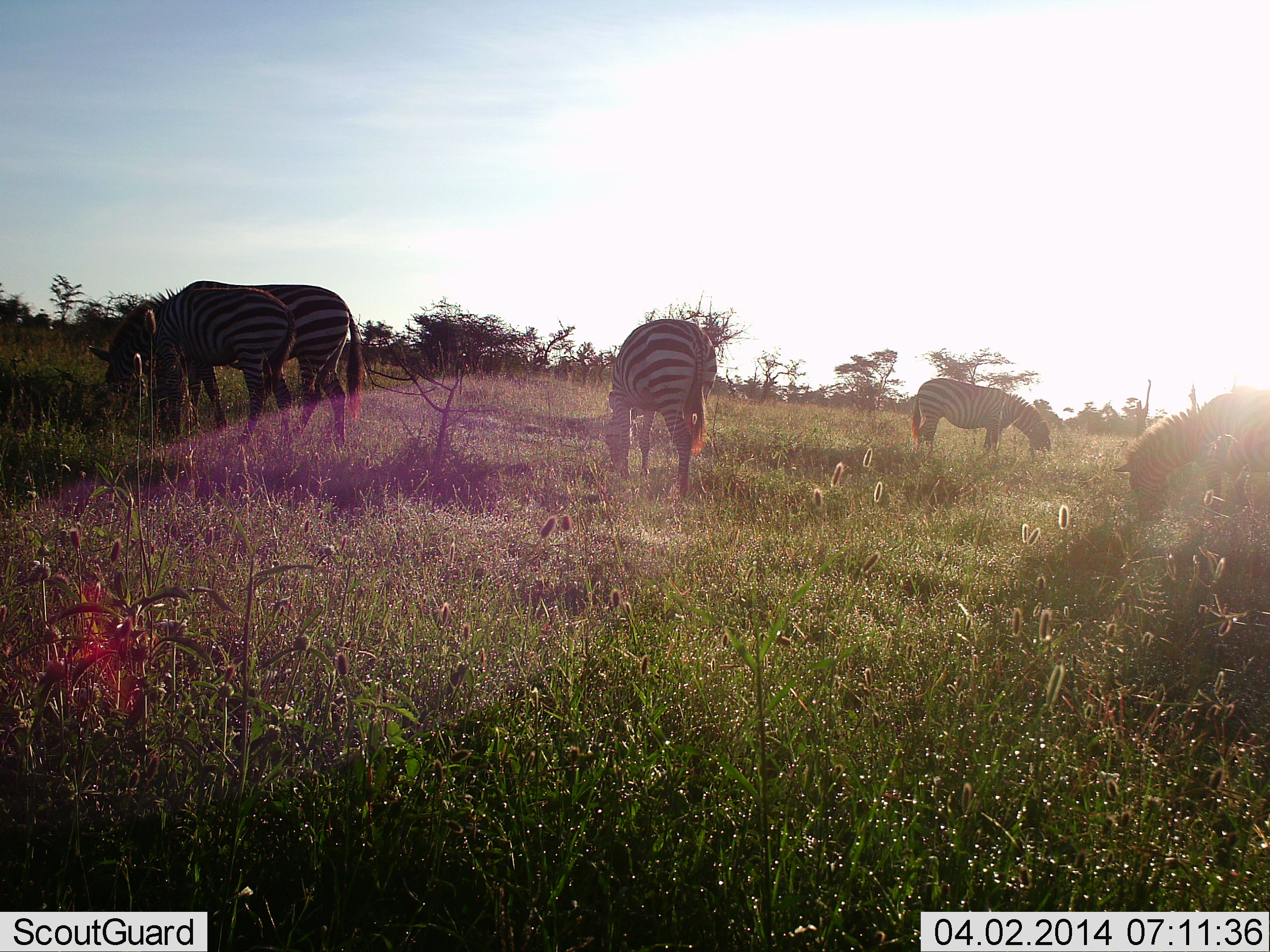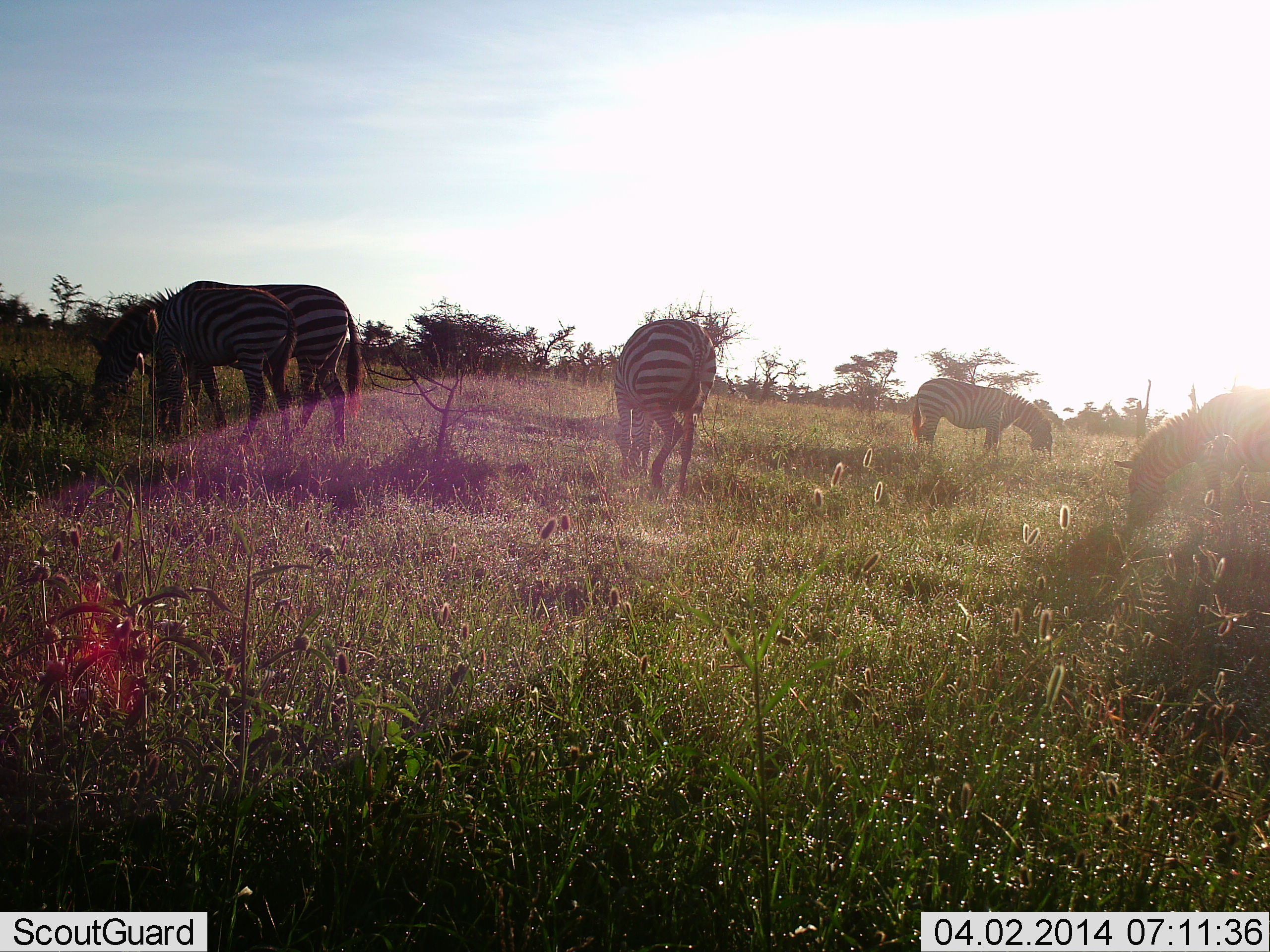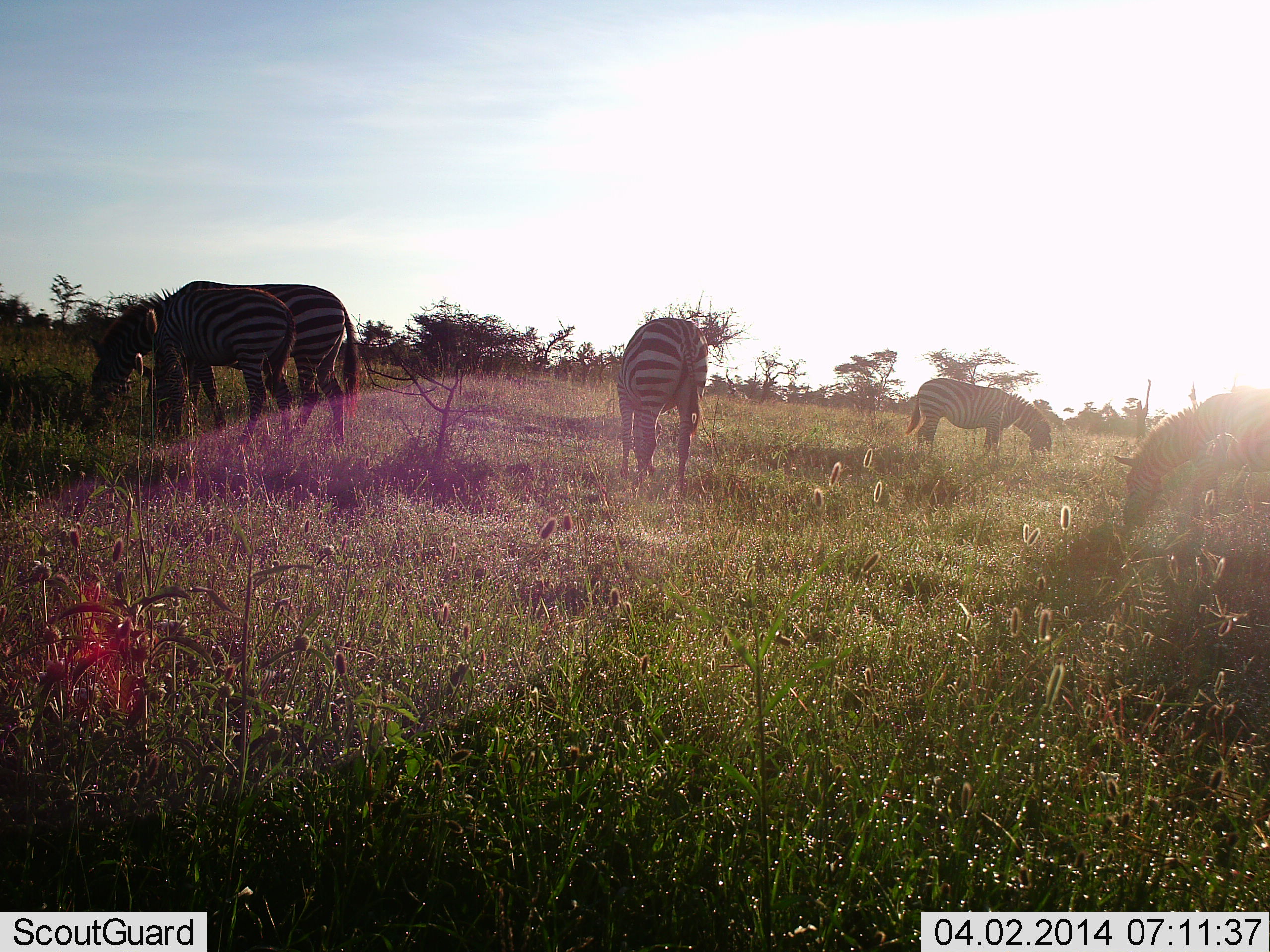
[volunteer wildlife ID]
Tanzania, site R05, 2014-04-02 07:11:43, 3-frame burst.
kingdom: Animalia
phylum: Chordata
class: Mammalia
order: Perissodactyla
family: Equidae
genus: Equus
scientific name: Equus quagga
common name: plains zebra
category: zebra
Zebra (plains zebra) (Equus quagga), count 5. Behavior (volunteer vote fractions): standing 31%, resting 2%, moving 10%, interacting 2%. Young present (vote fraction): 3%. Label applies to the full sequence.